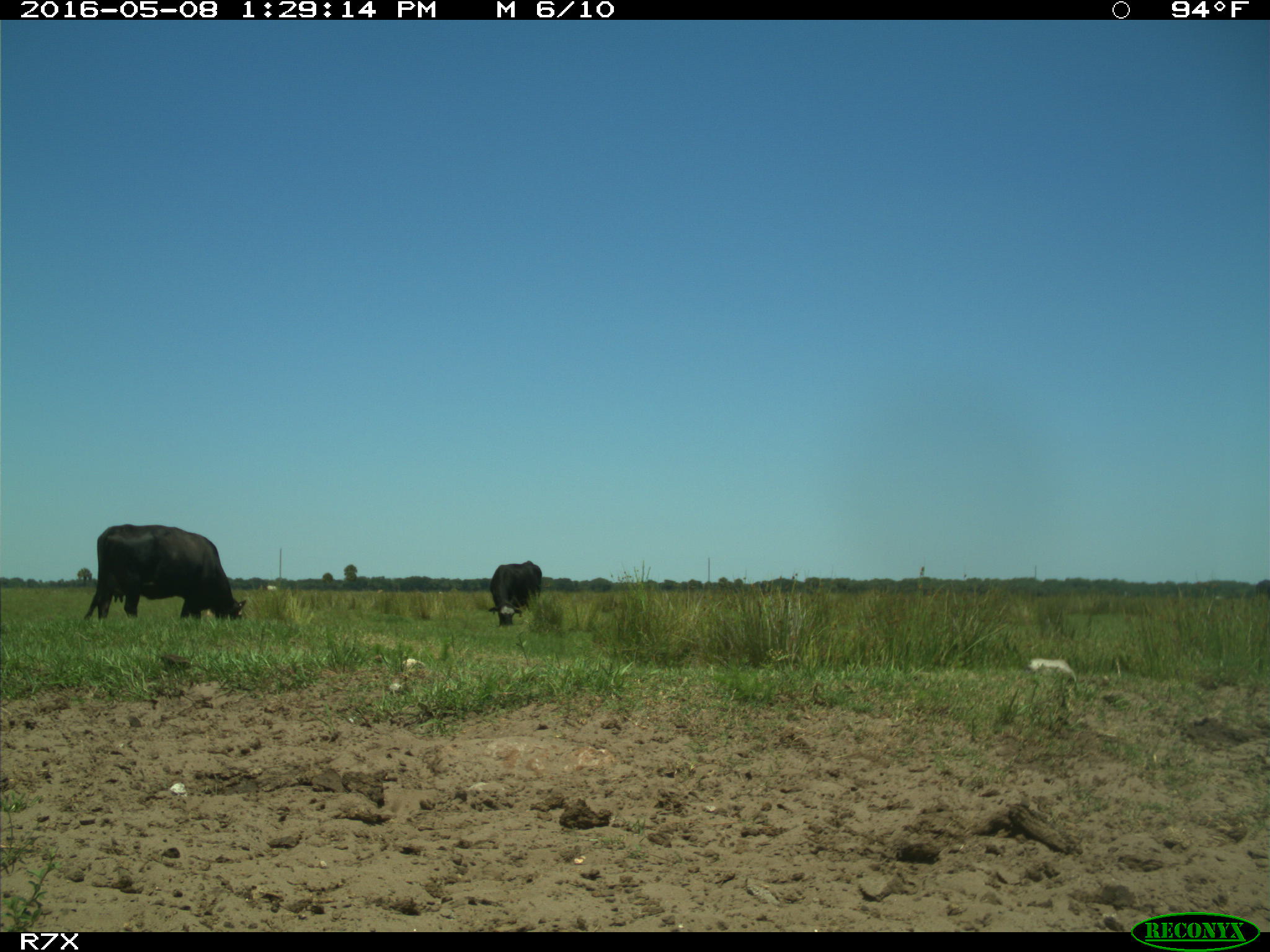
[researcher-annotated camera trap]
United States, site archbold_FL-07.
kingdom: Animalia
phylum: Chordata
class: Mammalia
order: Artiodactyla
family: Bovidae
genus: Bos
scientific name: Bos taurus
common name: domestic cow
Bos taurus (domestic cow).